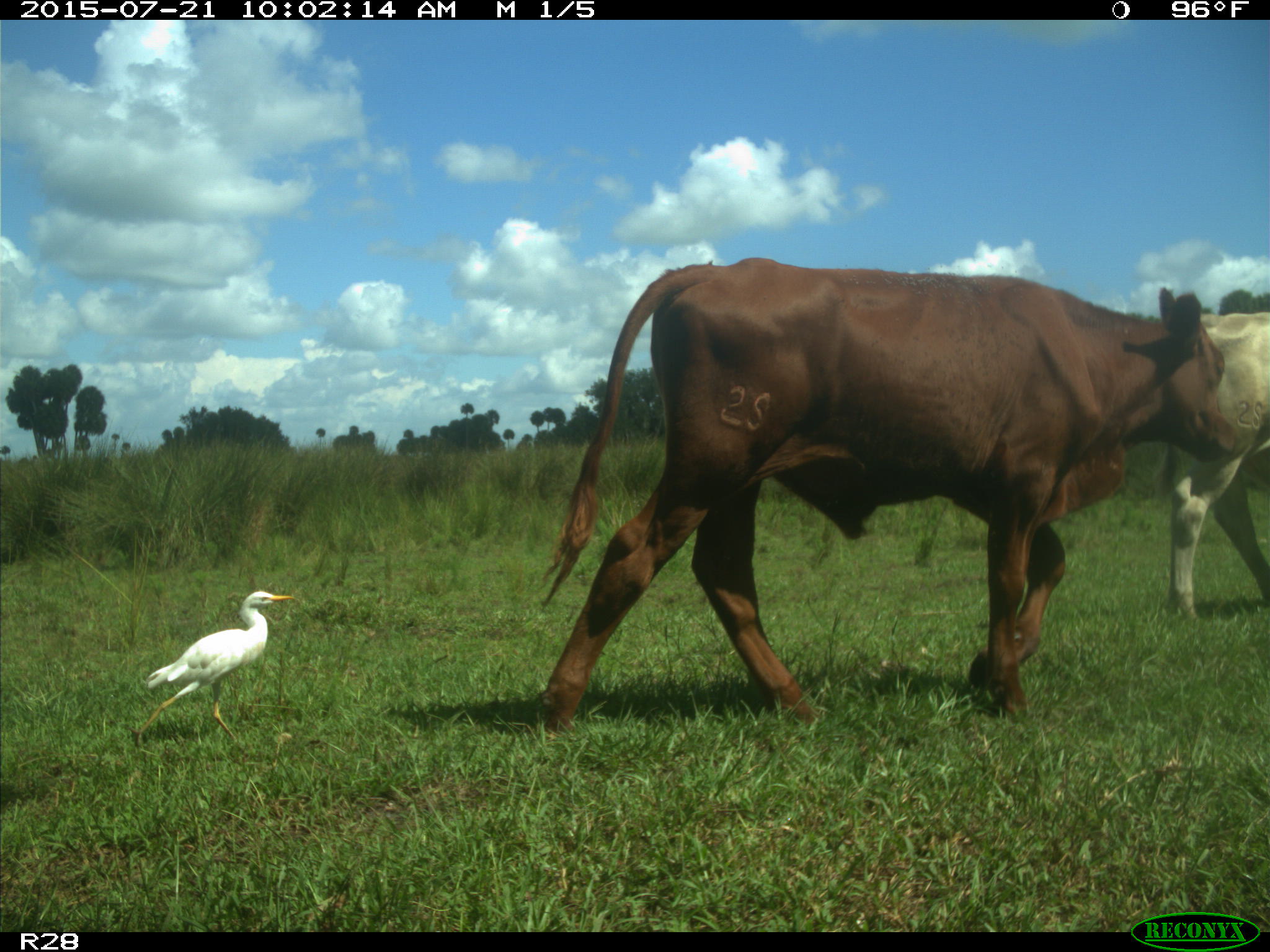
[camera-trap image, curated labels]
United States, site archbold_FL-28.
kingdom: Animalia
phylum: Chordata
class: Mammalia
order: Artiodactyla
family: Bovidae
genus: Bos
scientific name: Bos taurus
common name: domestic cow